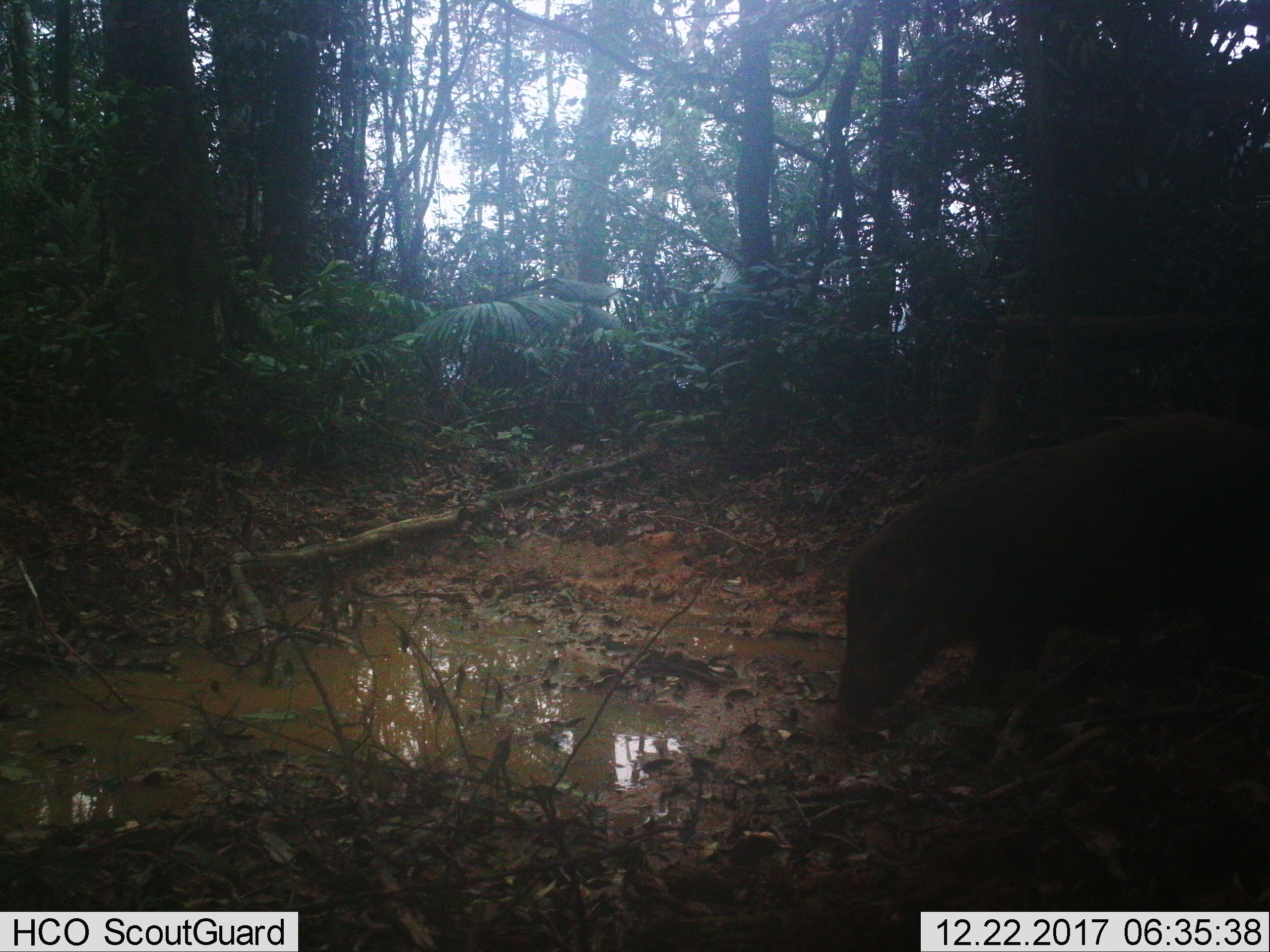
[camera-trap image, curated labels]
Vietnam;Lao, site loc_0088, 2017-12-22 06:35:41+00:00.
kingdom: Animalia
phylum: Chordata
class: Mammalia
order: Artiodactyla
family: Suidae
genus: Sus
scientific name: Sus scrofa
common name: eurasian wild pig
Eurasian wild pig (Sus scrofa). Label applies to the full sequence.